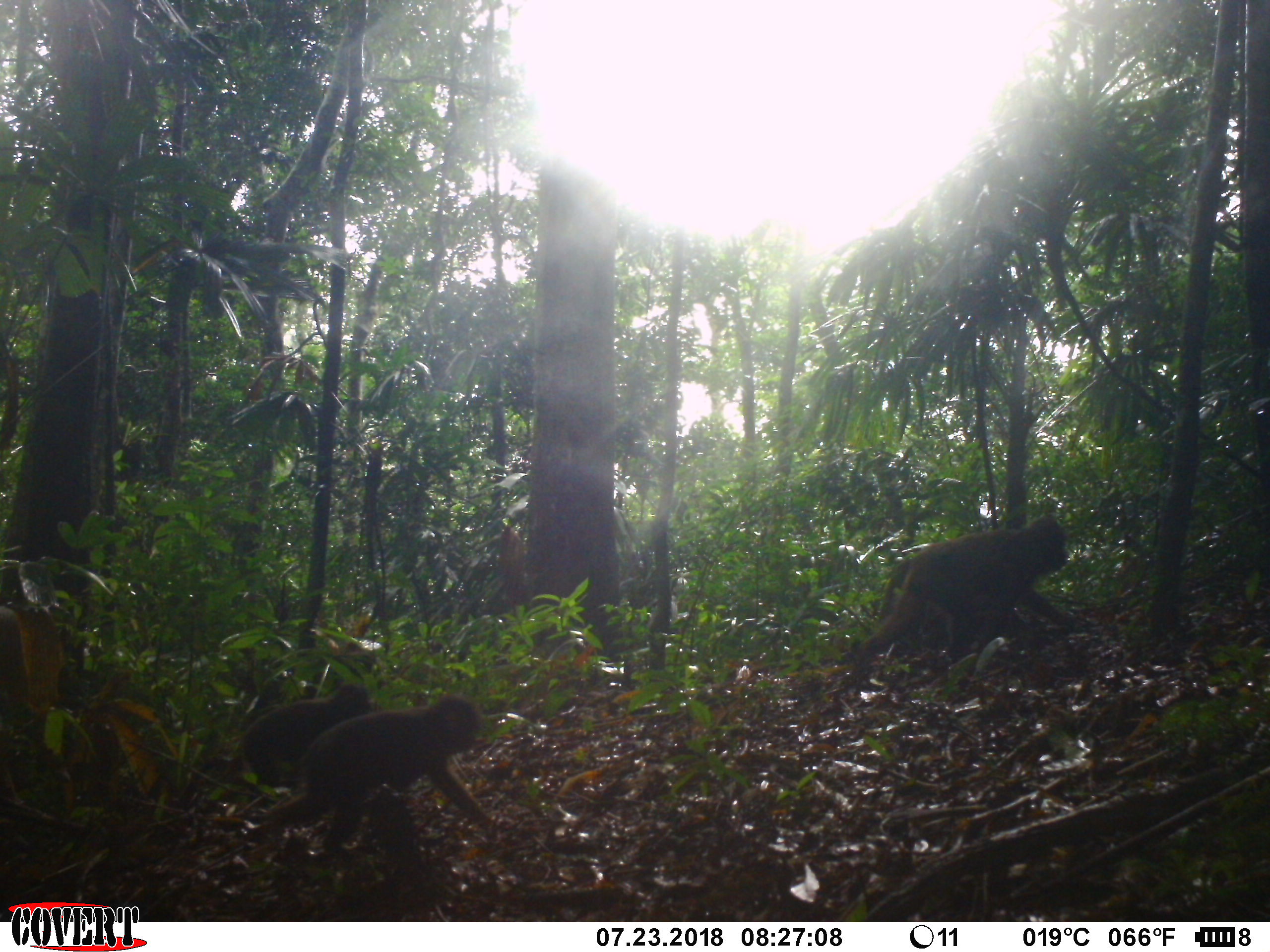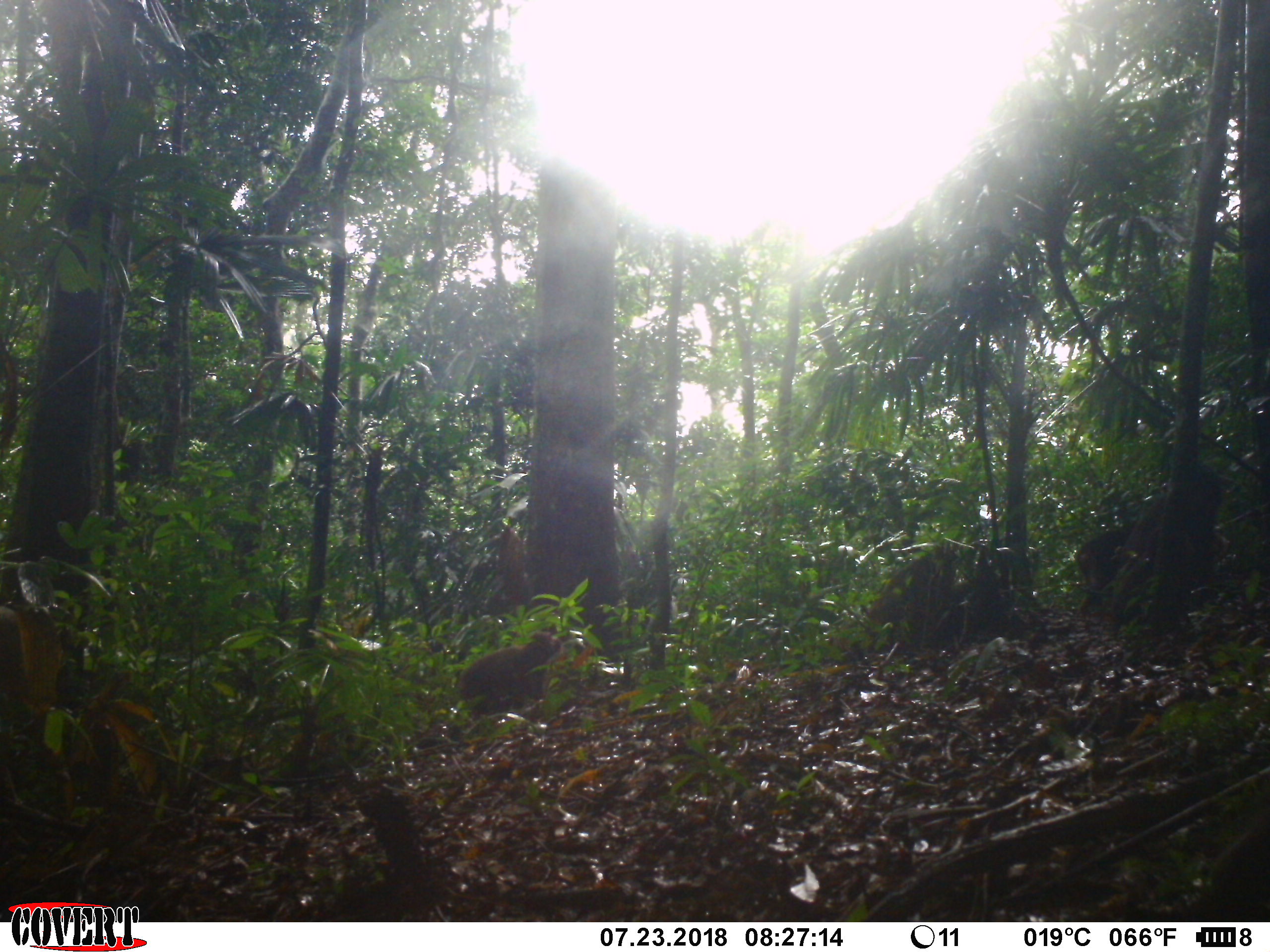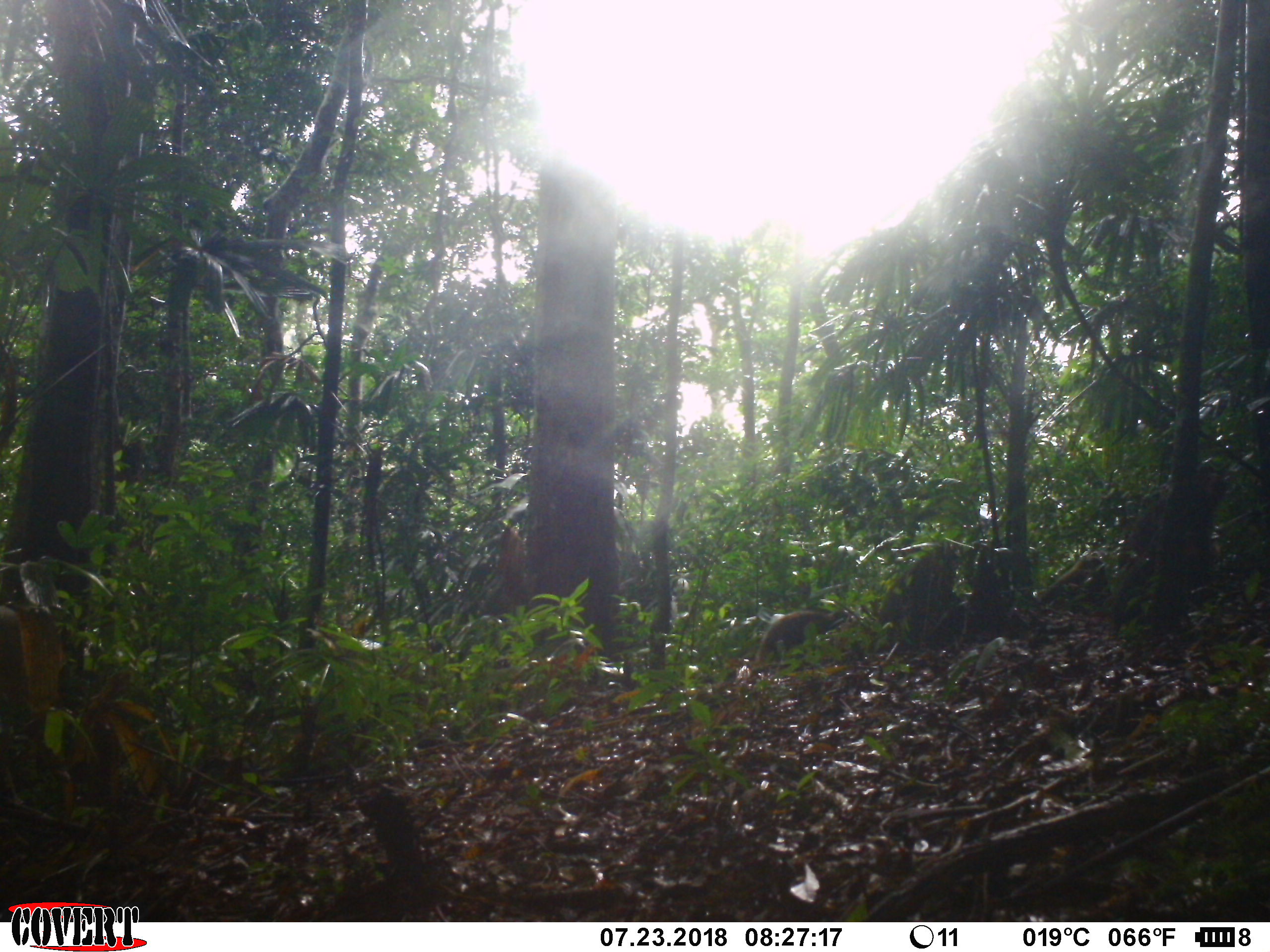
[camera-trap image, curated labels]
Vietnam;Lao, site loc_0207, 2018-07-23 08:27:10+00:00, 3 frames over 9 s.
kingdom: Animalia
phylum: Chordata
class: Mammalia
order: Primates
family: Cercopithecidae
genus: Macaca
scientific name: Macaca arctoides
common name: stump-tailed macaque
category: stump tailed macaque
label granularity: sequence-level